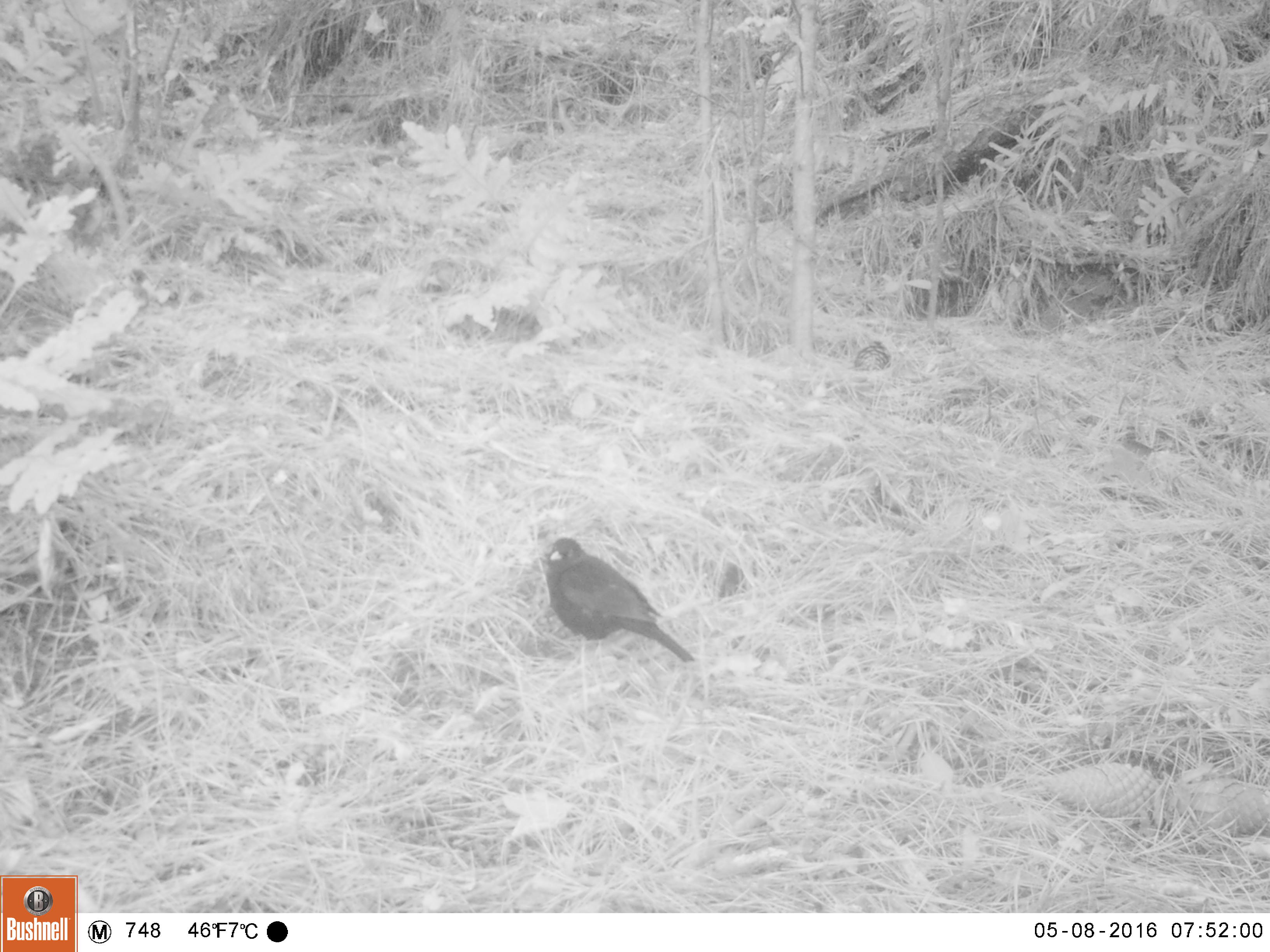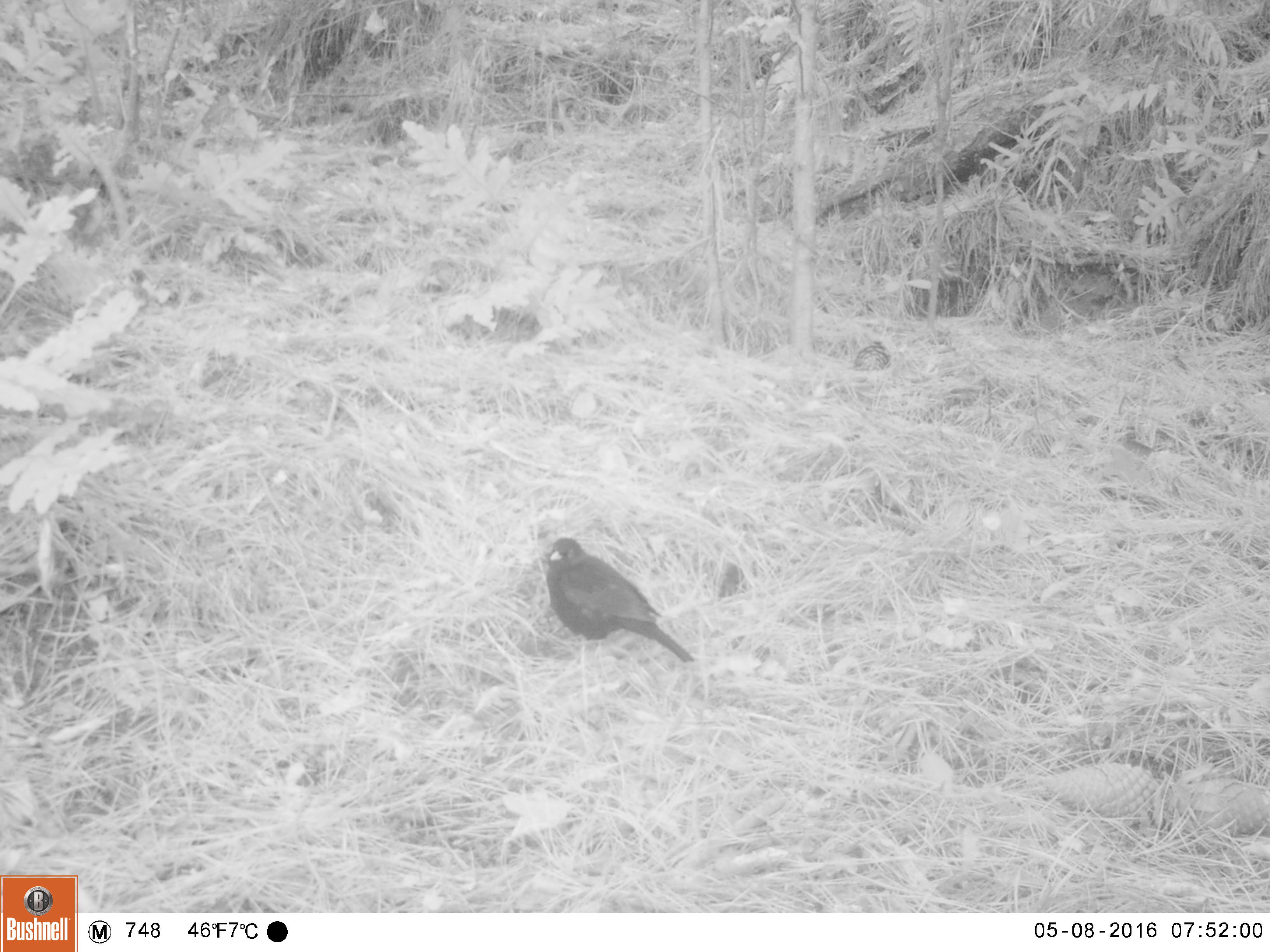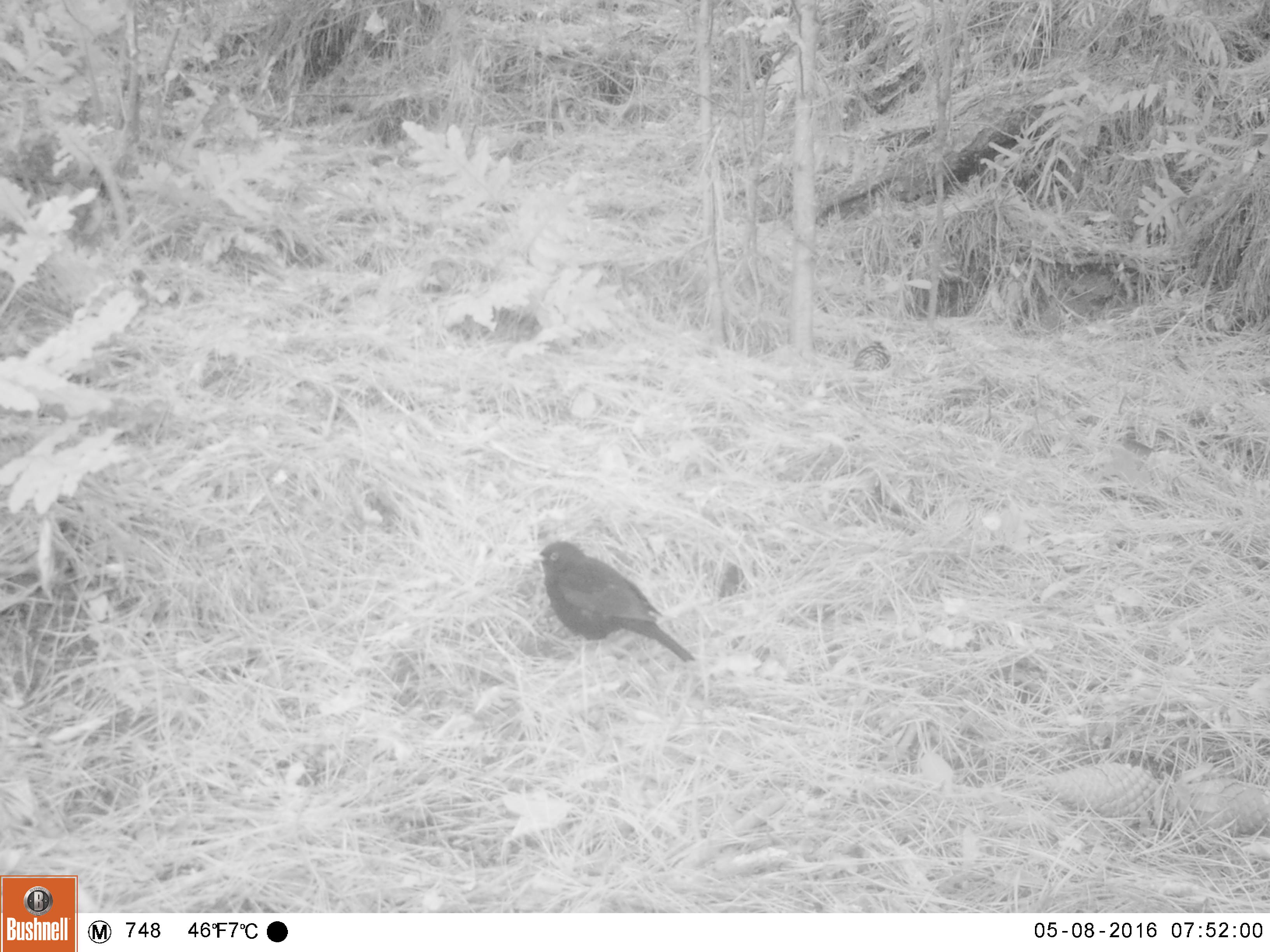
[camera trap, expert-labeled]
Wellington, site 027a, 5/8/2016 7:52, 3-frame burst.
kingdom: Animalia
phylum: Chordata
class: Aves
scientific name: Aves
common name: bird